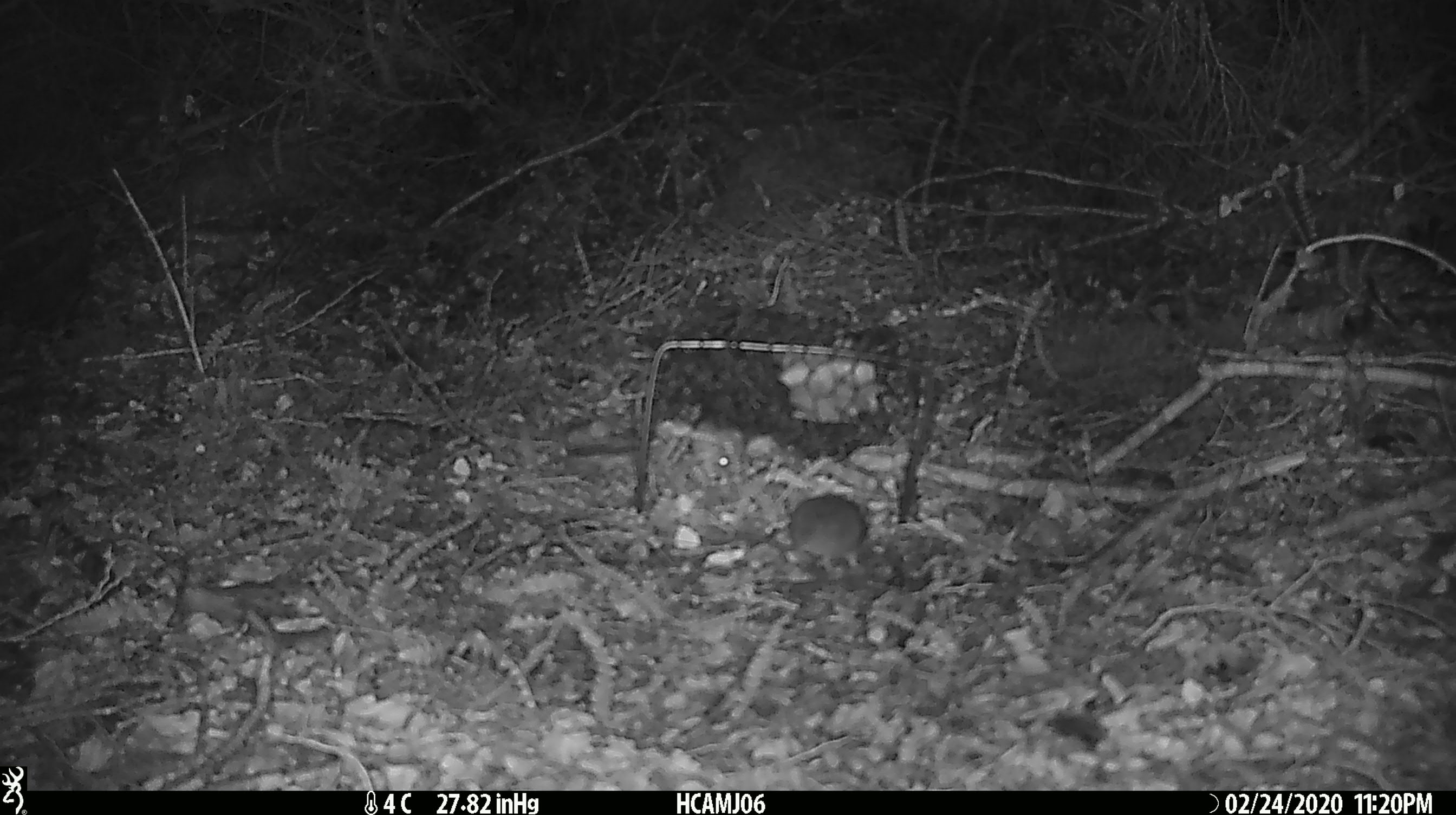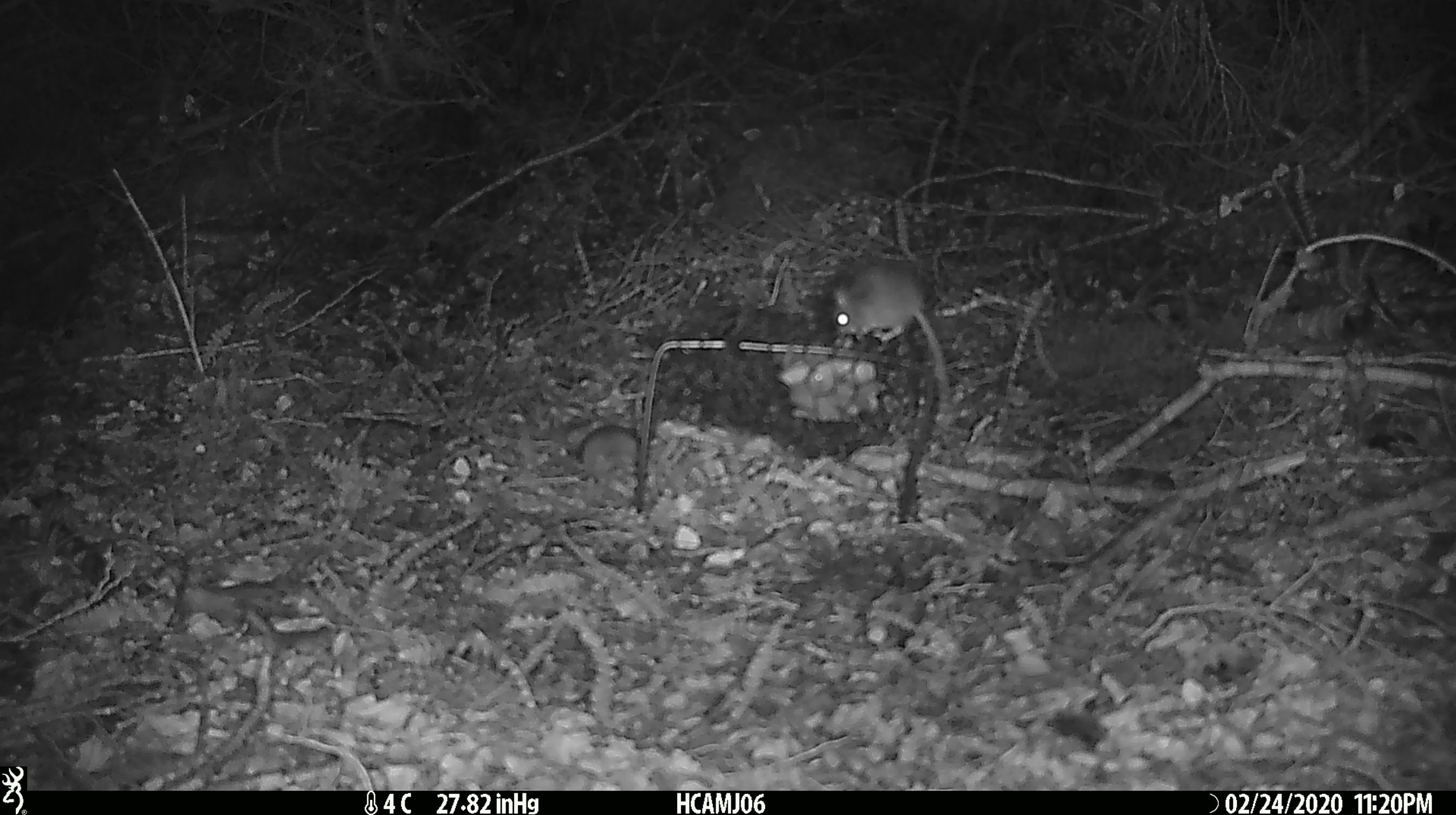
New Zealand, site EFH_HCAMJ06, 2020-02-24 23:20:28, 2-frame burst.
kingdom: Animalia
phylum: Chordata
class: Mammalia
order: Rodentia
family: Muridae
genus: Mus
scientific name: Mus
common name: mouse